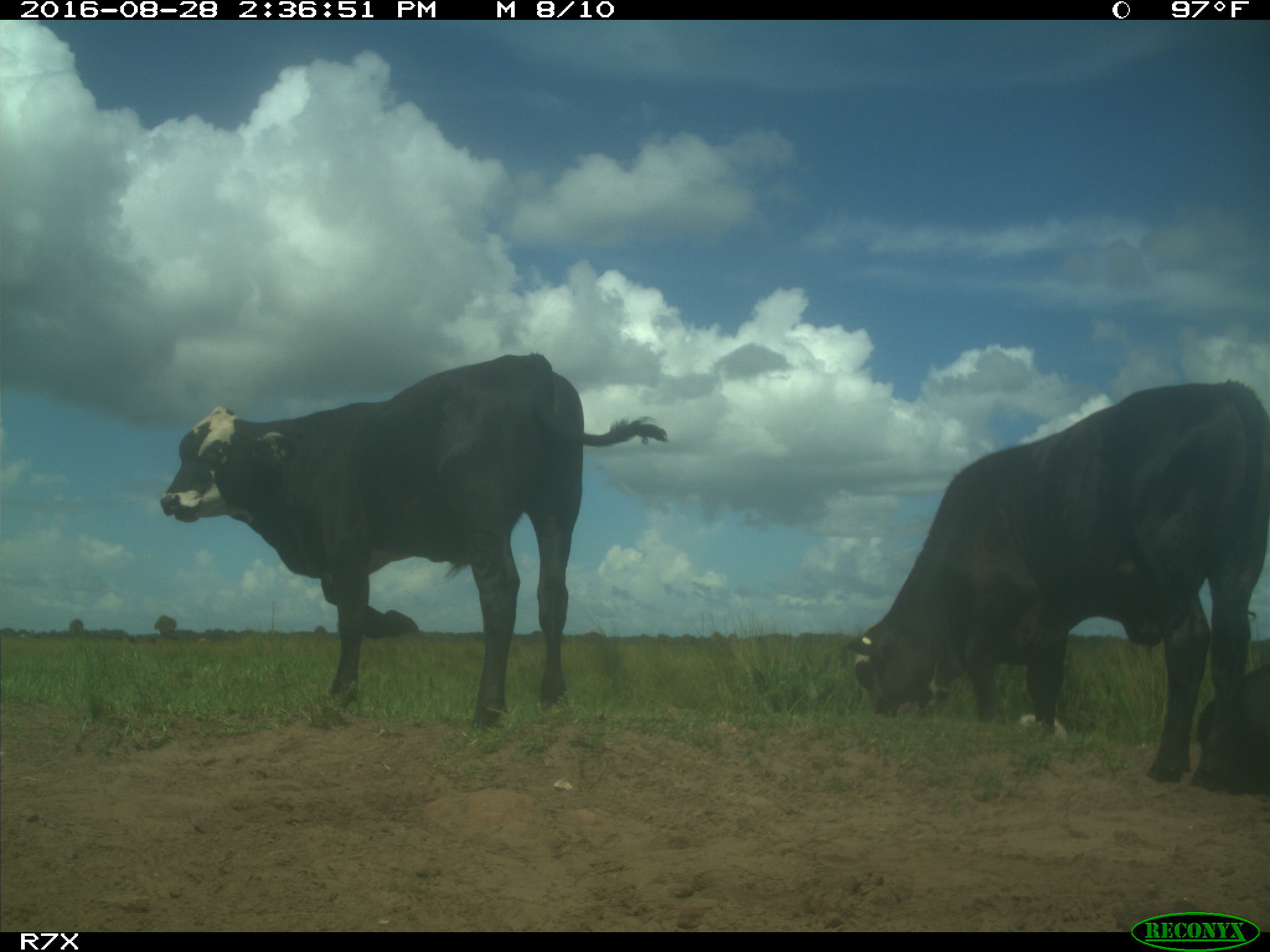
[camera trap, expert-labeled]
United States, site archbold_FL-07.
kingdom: Animalia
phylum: Chordata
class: Mammalia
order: Artiodactyla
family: Bovidae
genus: Bos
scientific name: Bos taurus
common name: domestic cow